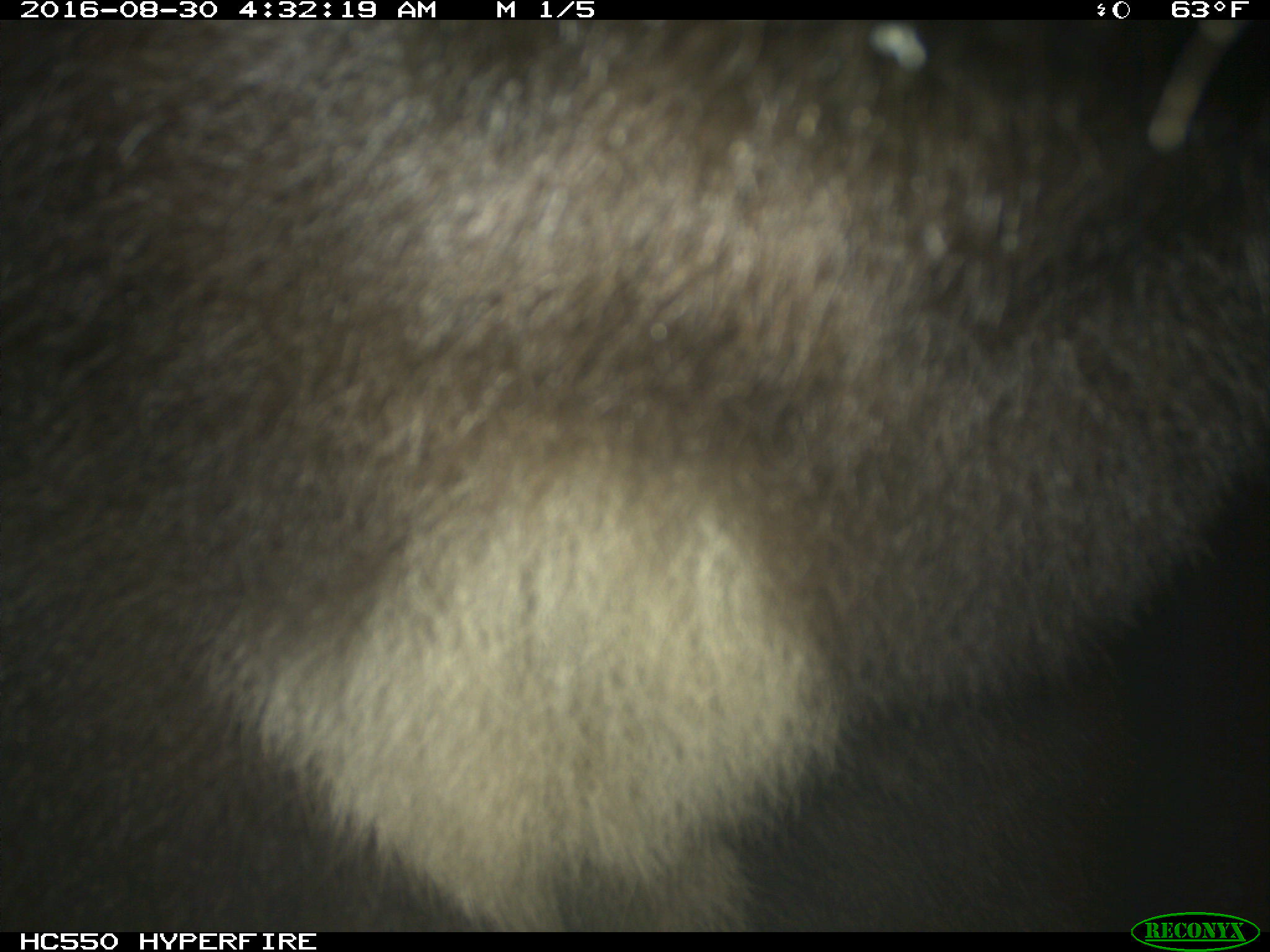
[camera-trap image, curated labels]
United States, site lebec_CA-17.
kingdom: Animalia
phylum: Chordata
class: Mammalia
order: Carnivora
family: Ursidae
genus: Ursus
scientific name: Ursus americanus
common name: american black bear